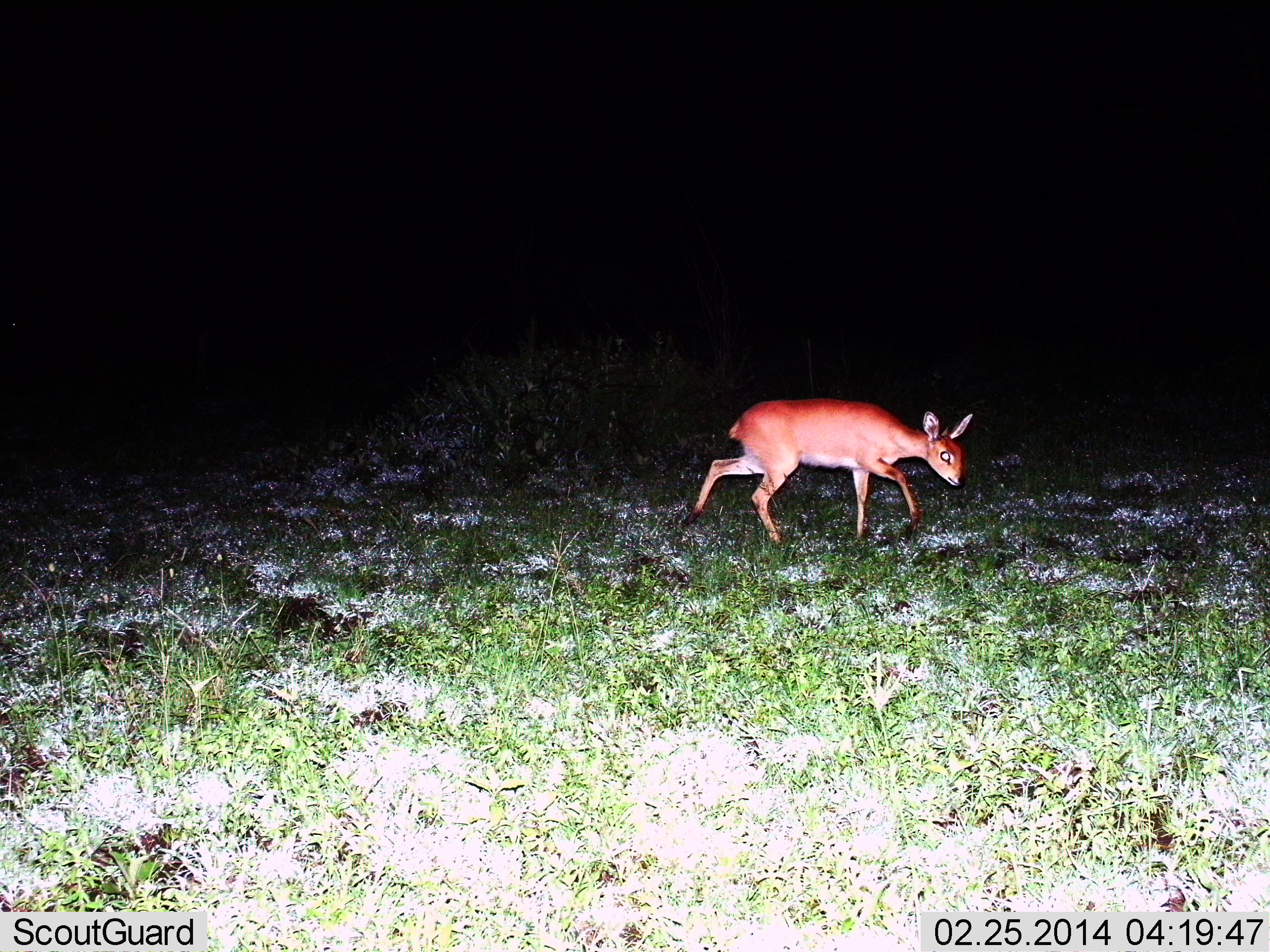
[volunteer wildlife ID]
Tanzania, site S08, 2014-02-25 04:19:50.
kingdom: Animalia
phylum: Chordata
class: Mammalia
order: Artiodactyla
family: Bovidae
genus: Madoqua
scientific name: Madoqua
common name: dikdik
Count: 1.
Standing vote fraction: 8%.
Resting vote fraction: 0%.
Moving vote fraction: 94%.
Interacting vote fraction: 0%.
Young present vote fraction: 2%.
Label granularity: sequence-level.